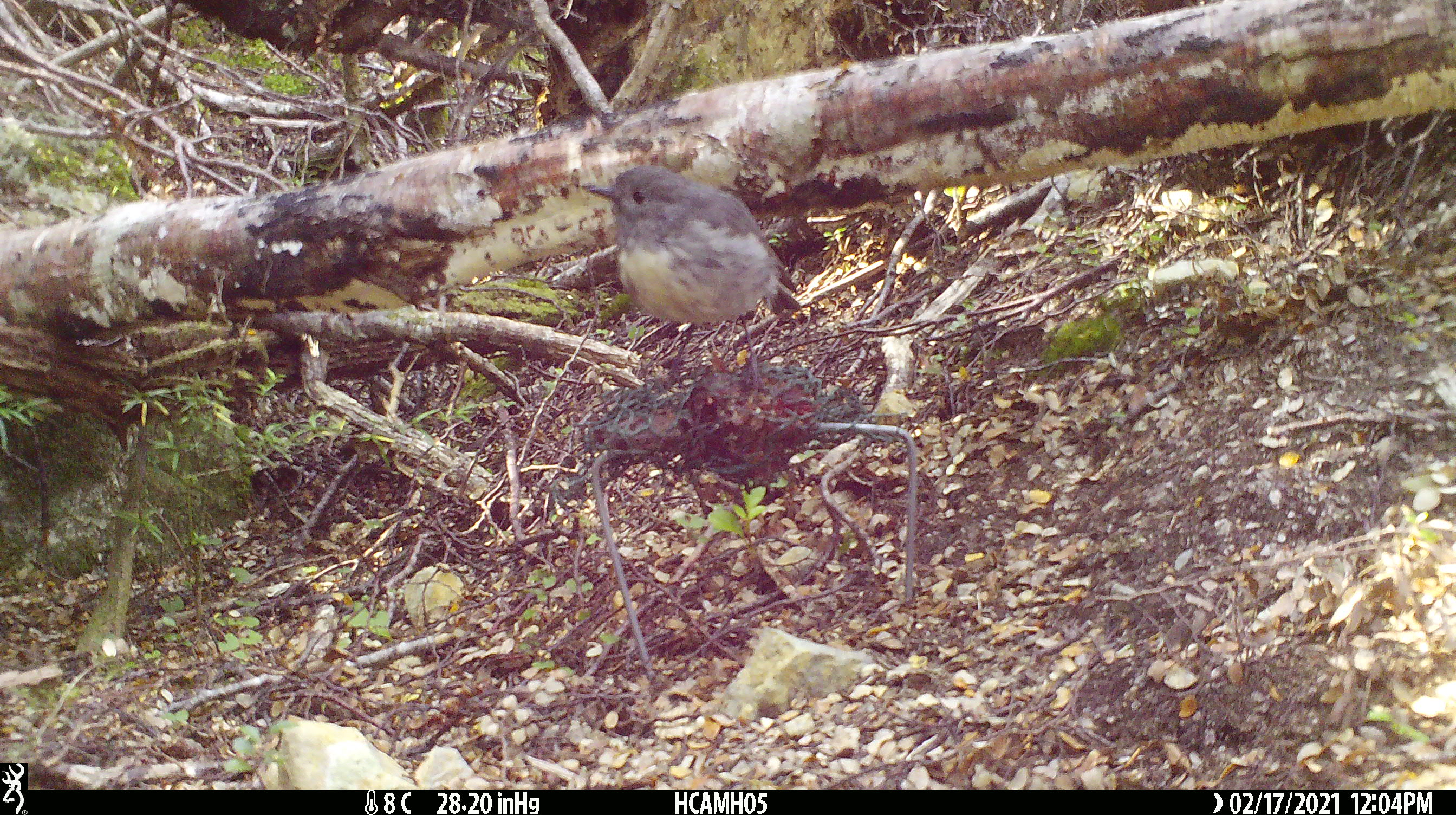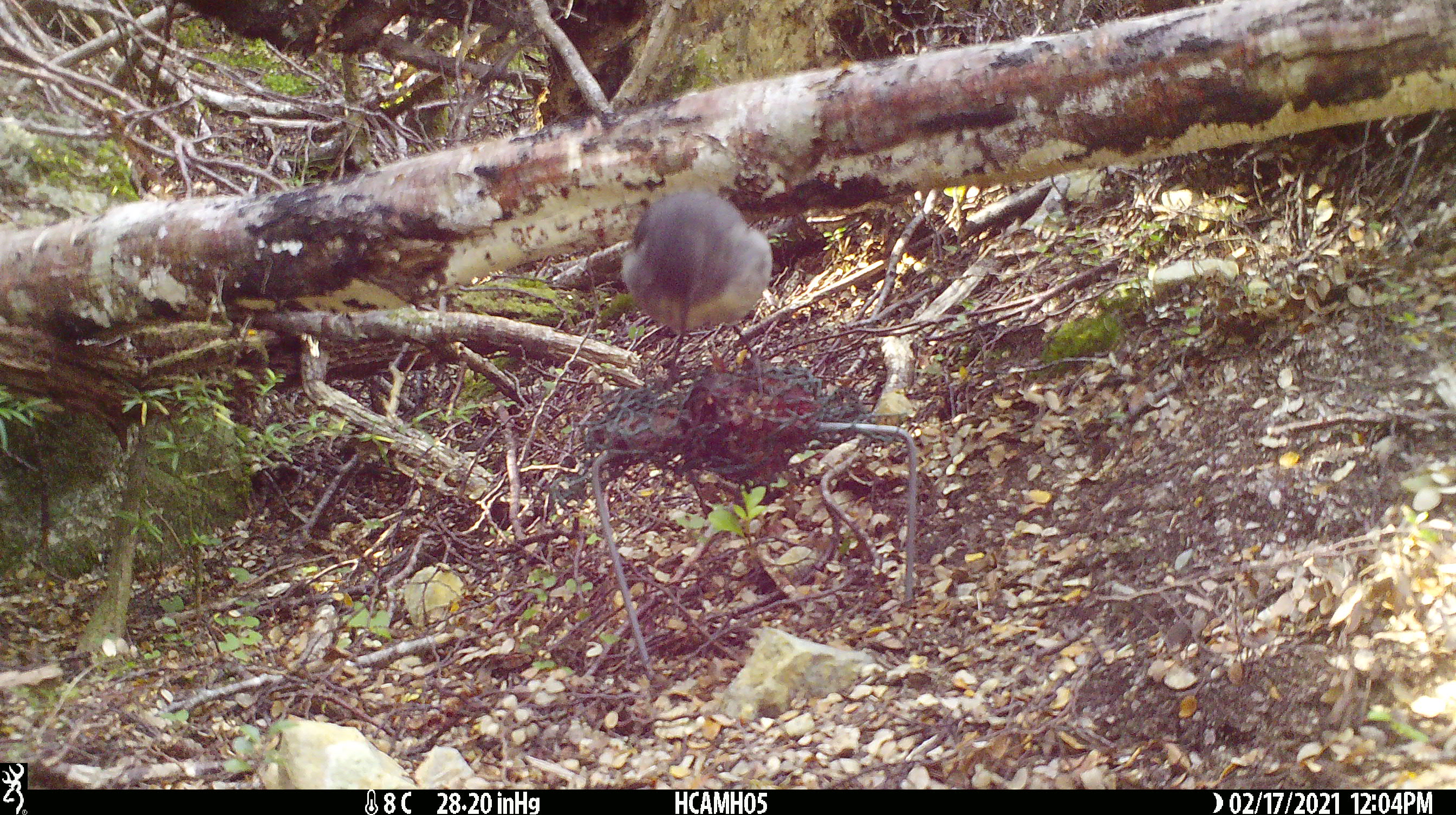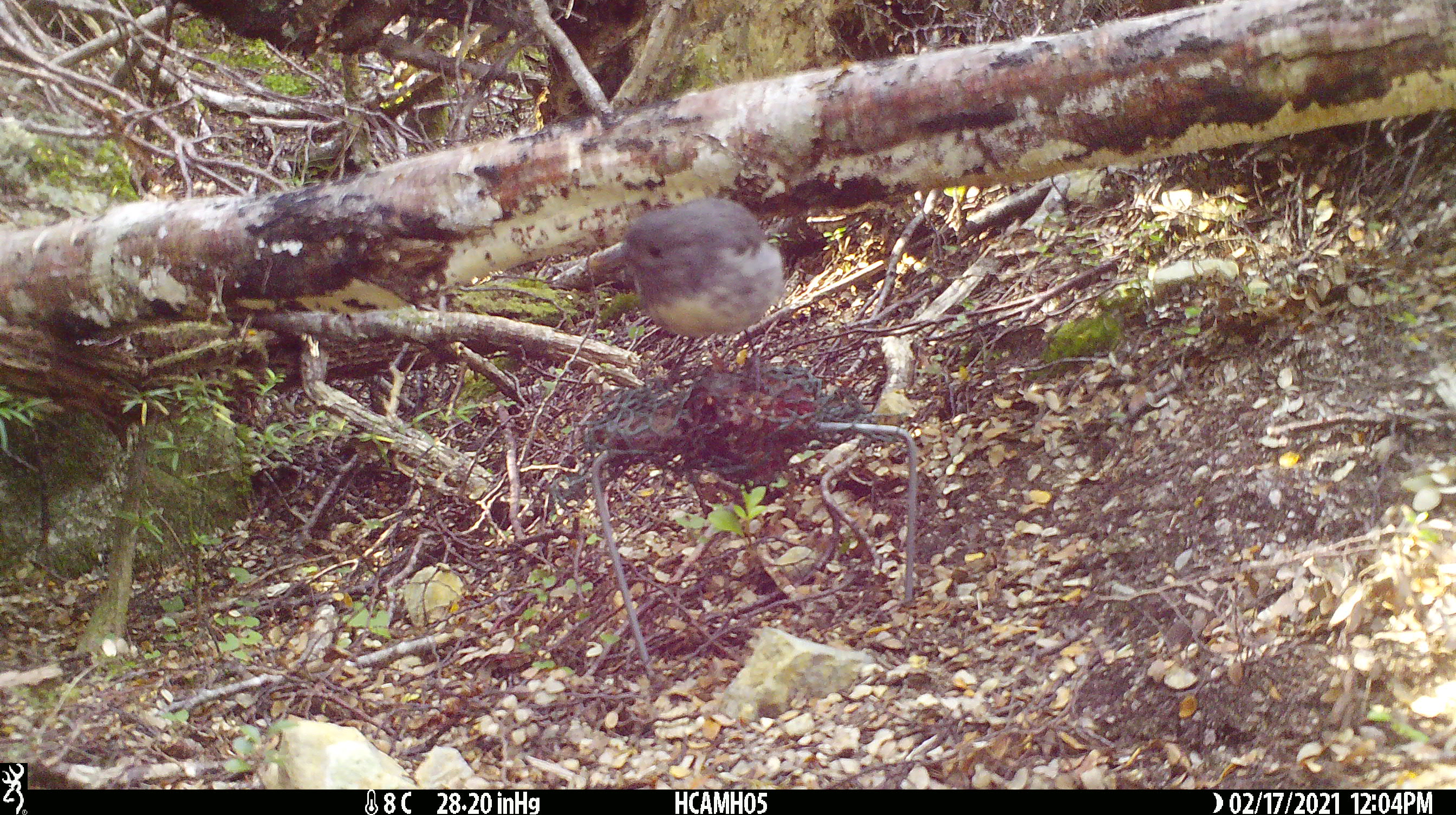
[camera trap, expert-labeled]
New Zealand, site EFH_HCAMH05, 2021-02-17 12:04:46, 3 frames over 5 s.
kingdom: Animalia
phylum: Chordata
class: Aves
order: Passeriformes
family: Petroicidae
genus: Petroica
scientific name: Petroica australis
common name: new zealand robin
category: robin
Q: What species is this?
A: Robin (new zealand robin) (Petroica australis).